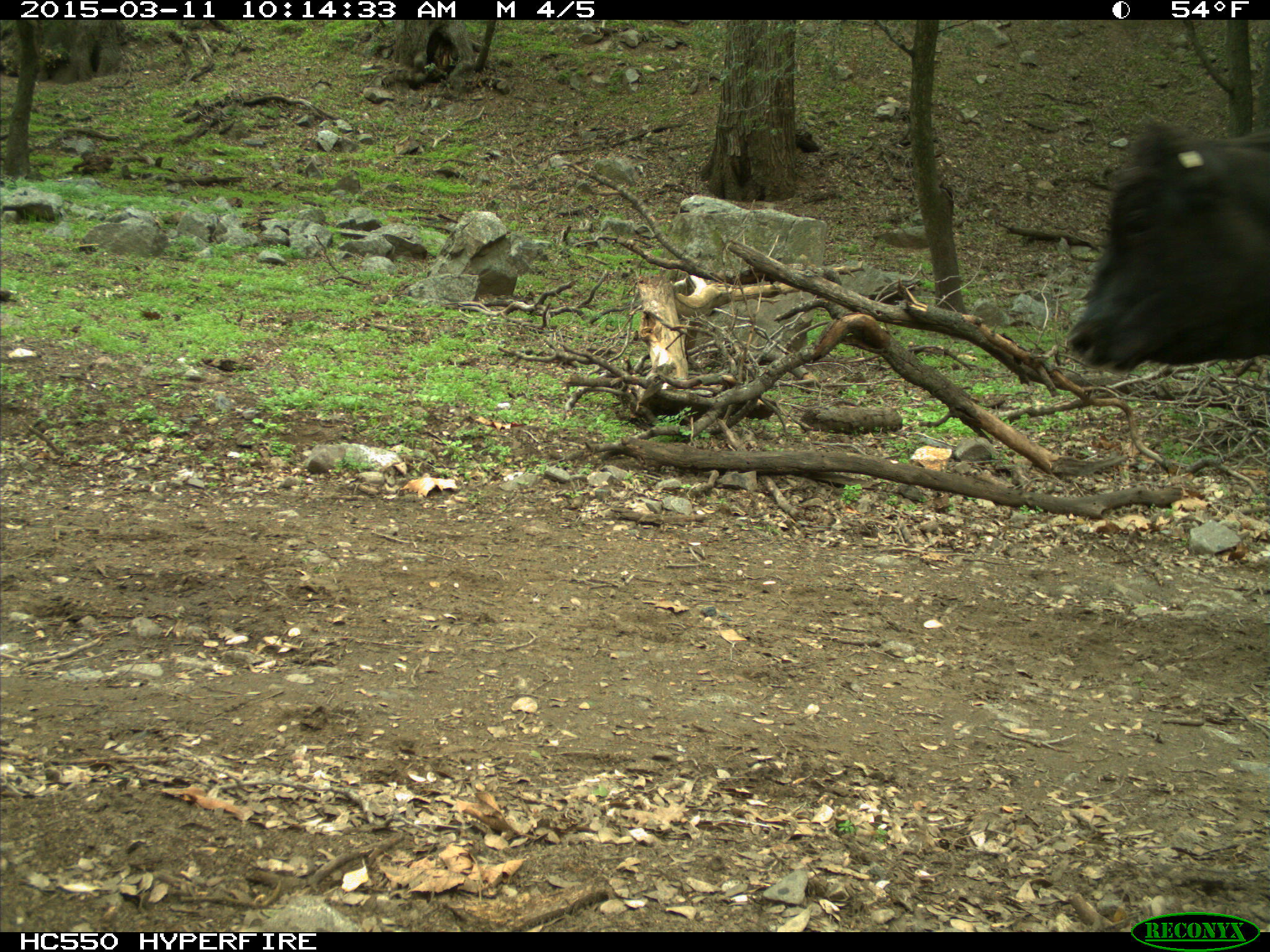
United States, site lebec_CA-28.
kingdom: Animalia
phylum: Chordata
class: Mammalia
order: Artiodactyla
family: Bovidae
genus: Bos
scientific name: Bos taurus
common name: domestic cow